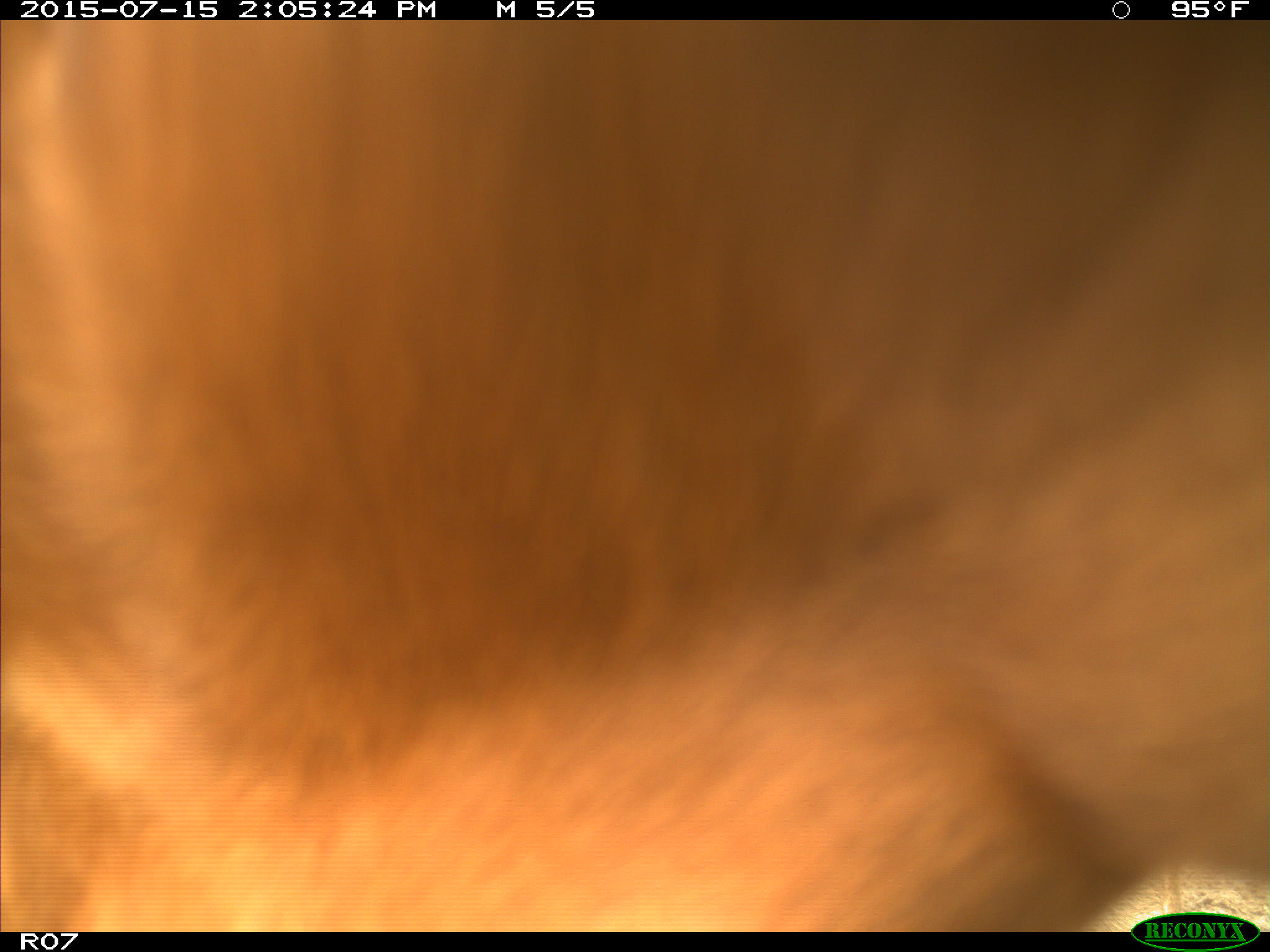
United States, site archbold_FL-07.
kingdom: Animalia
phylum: Chordata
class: Mammalia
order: Artiodactyla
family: Bovidae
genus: Bos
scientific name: Bos taurus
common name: domestic cow